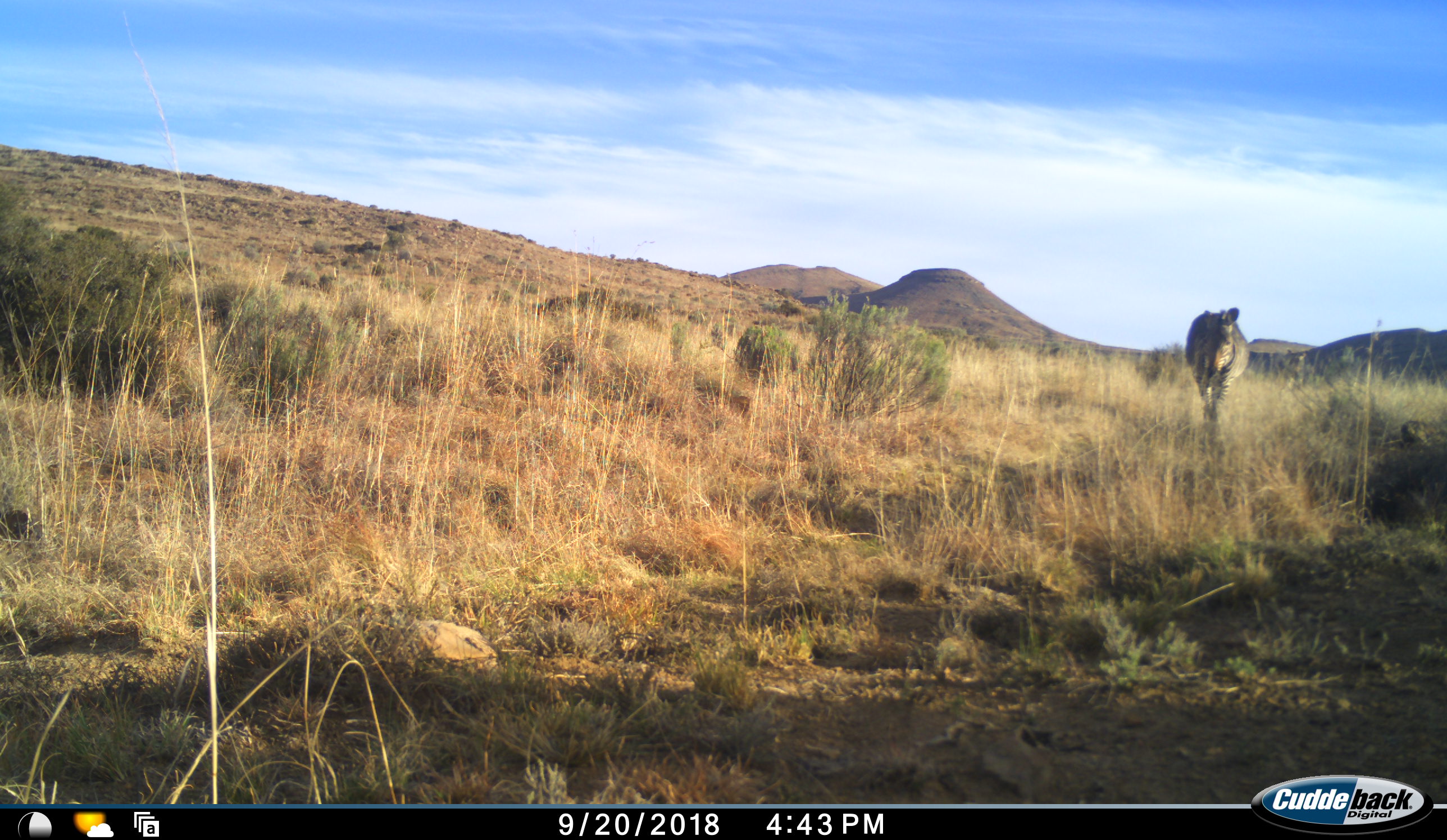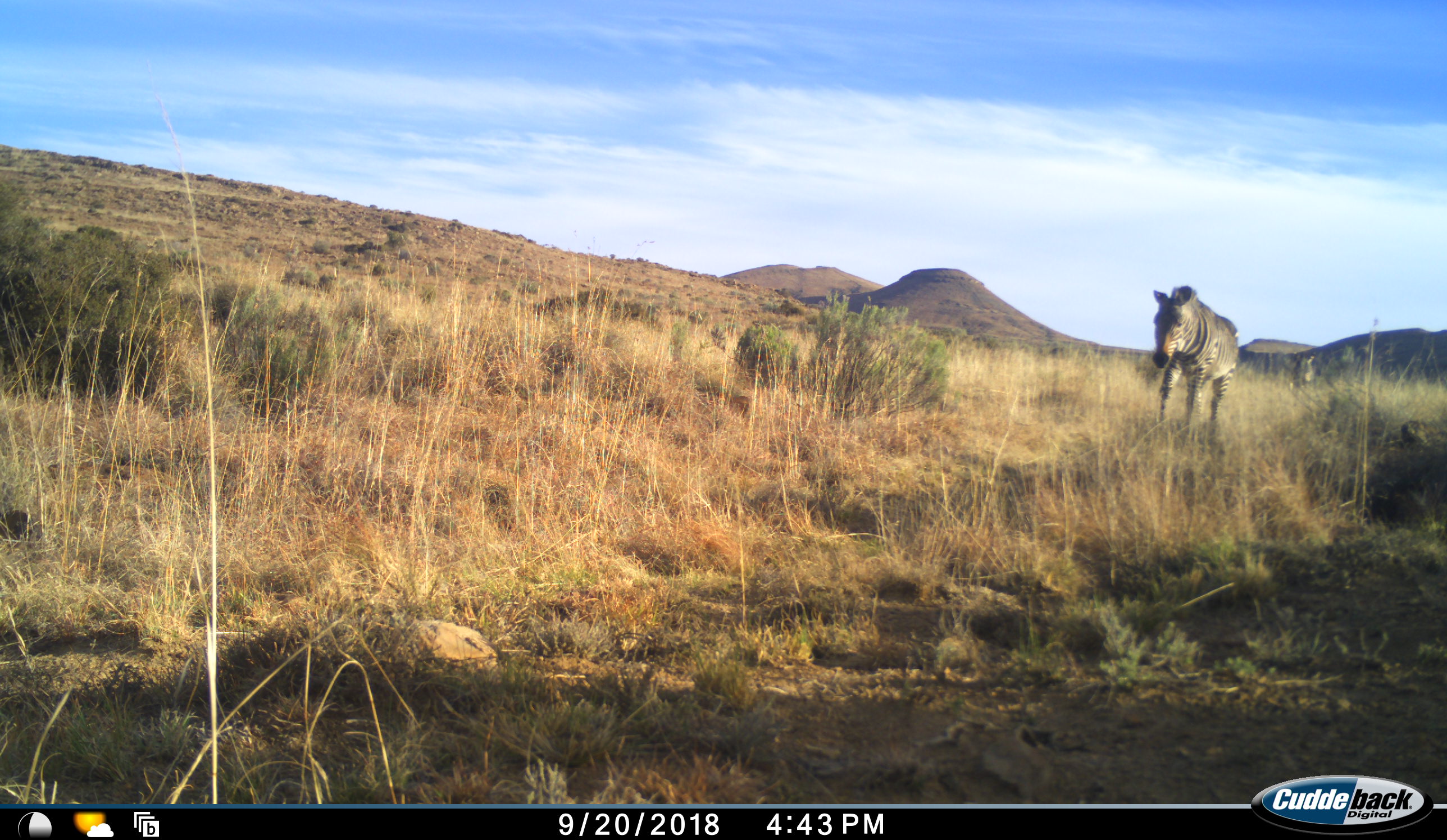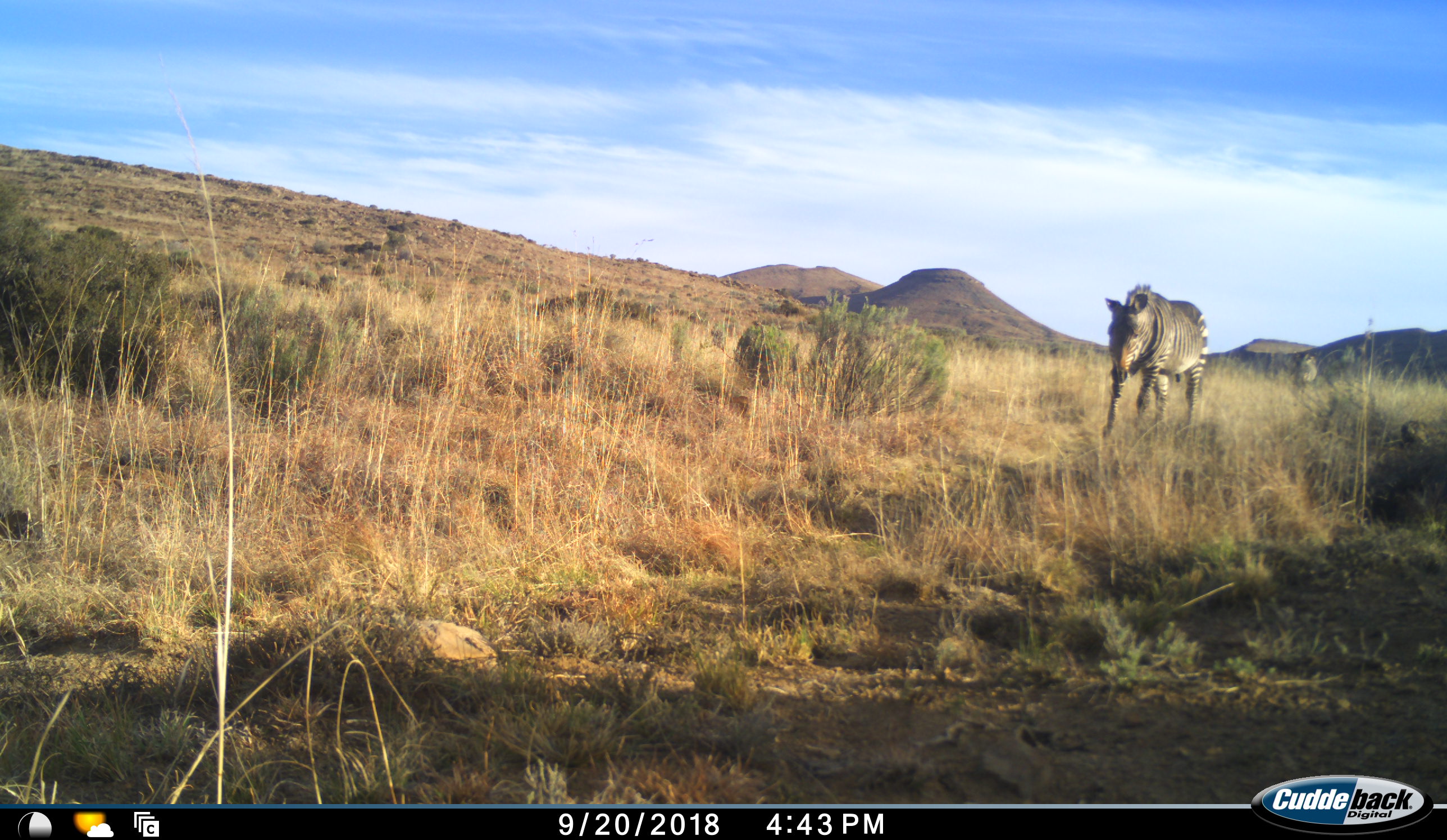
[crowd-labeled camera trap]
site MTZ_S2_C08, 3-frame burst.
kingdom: Animalia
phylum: Chordata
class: Mammalia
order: Perissodactyla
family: Equidae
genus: Equus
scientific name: Equus zebra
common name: mountain zebra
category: zebramountain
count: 2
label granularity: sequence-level